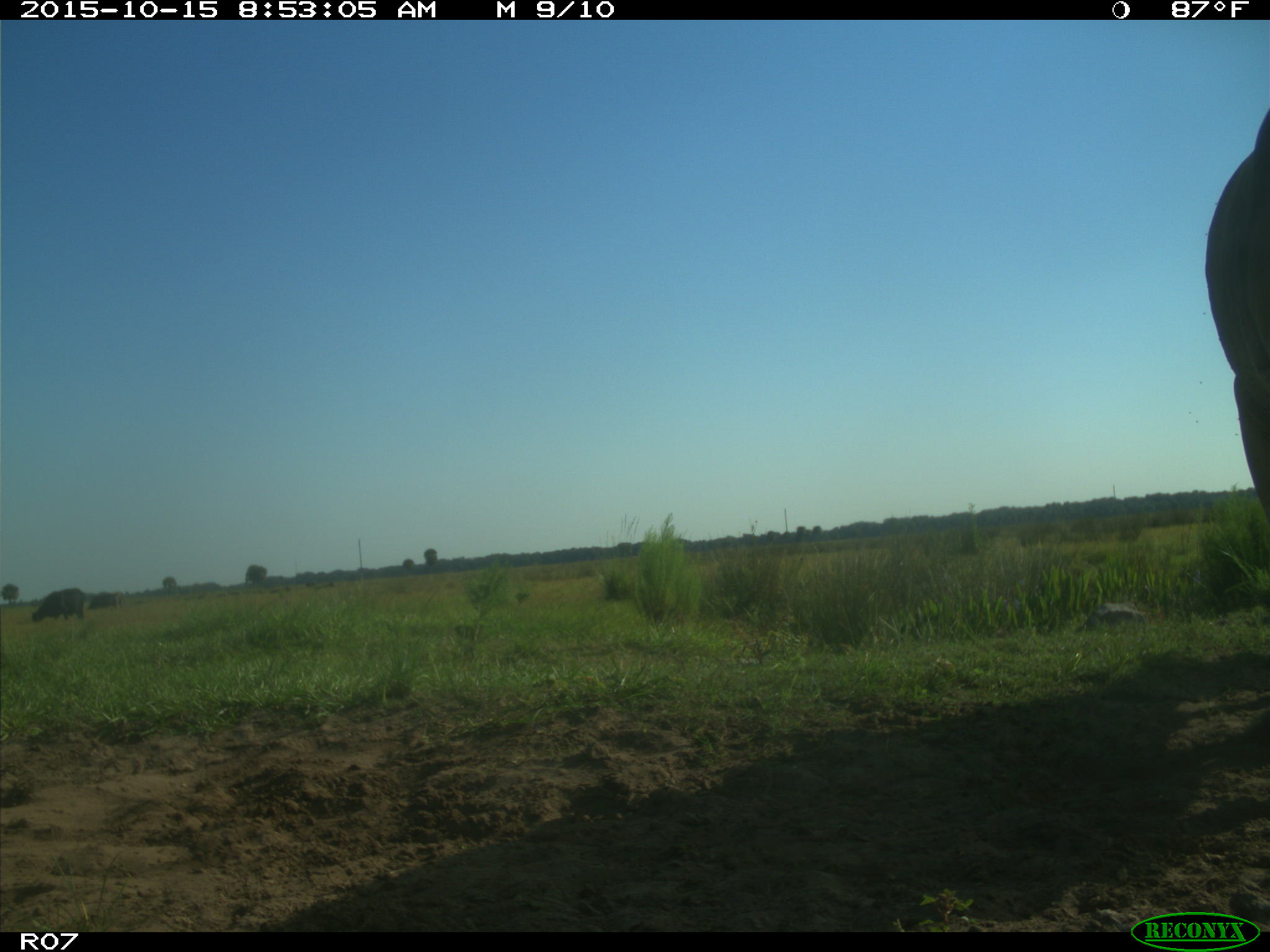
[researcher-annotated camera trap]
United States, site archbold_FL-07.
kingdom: Animalia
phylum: Chordata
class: Mammalia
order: Artiodactyla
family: Bovidae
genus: Bos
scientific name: Bos taurus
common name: domestic cow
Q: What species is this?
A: Bos taurus (domestic cow).